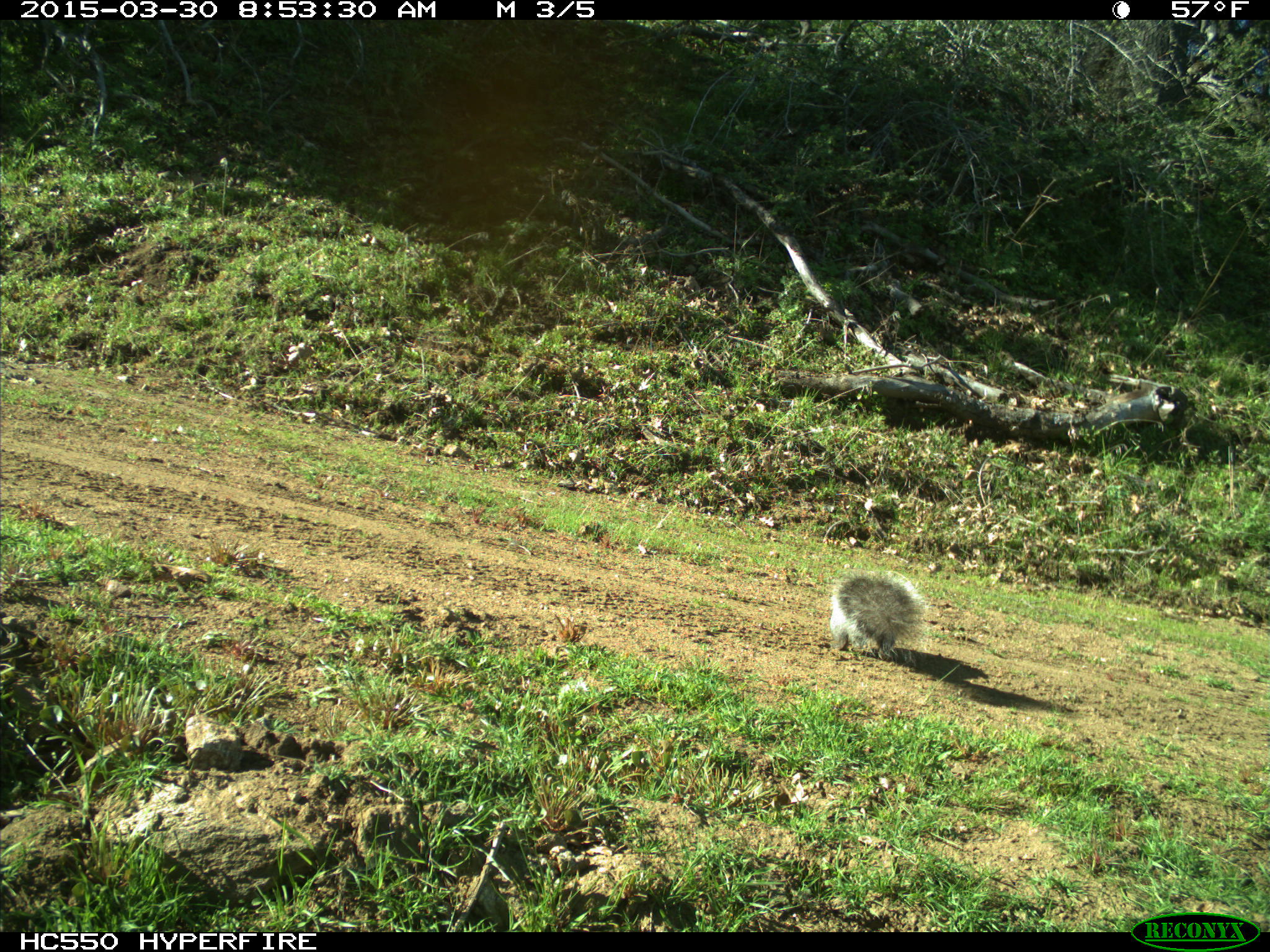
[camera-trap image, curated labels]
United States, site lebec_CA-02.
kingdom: Animalia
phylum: Chordata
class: Mammalia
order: Rodentia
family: Sciuridae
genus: Sciurus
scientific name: Sciurus carolinensis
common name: eastern gray squirrel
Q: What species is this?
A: Sciurus carolinensis (eastern gray squirrel).